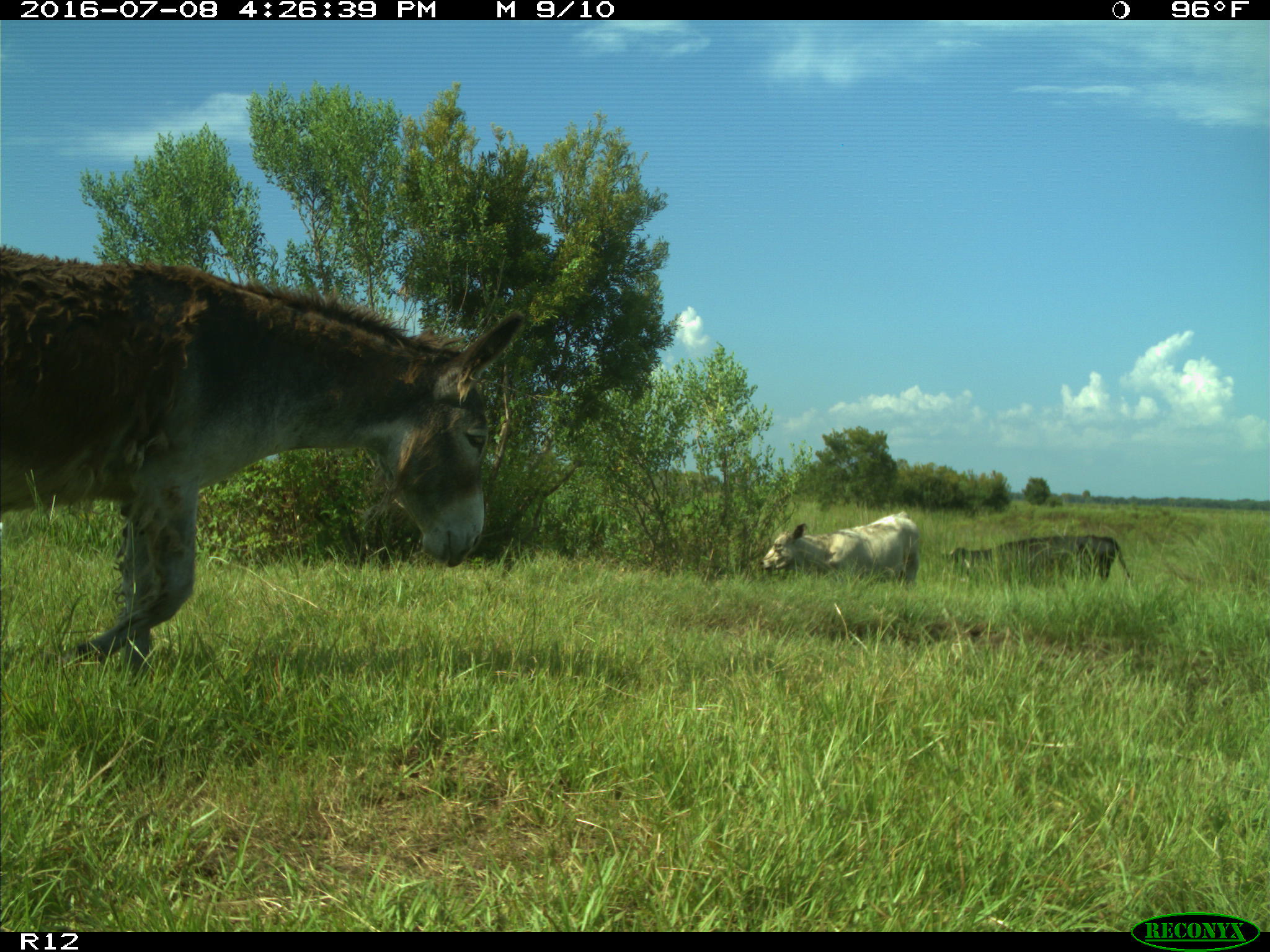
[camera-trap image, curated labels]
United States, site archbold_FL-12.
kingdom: Animalia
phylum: Chordata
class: Mammalia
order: Artiodactyla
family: Bovidae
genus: Bos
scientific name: Bos taurus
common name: domestic cow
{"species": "Bos taurus (domestic cow)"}